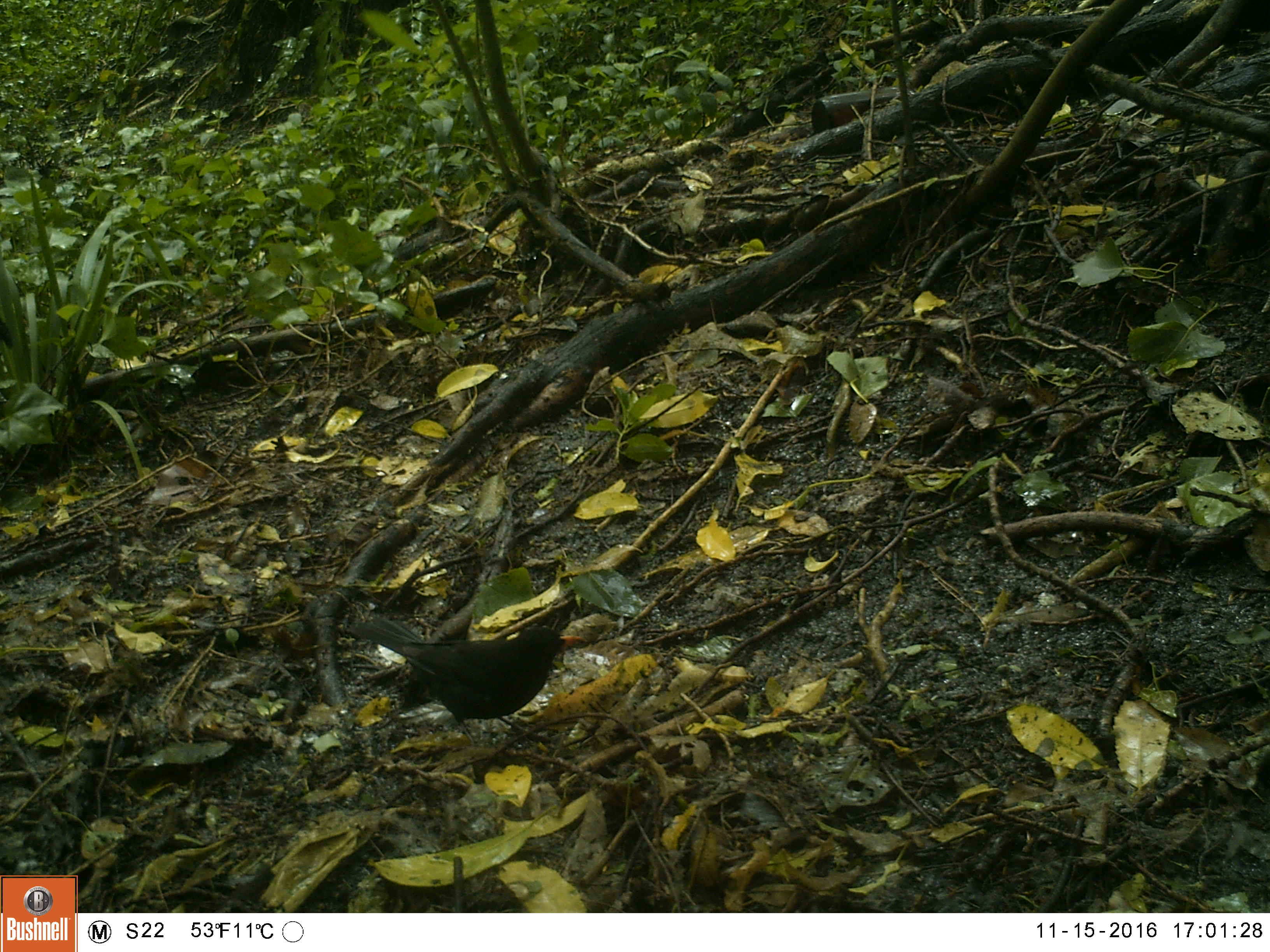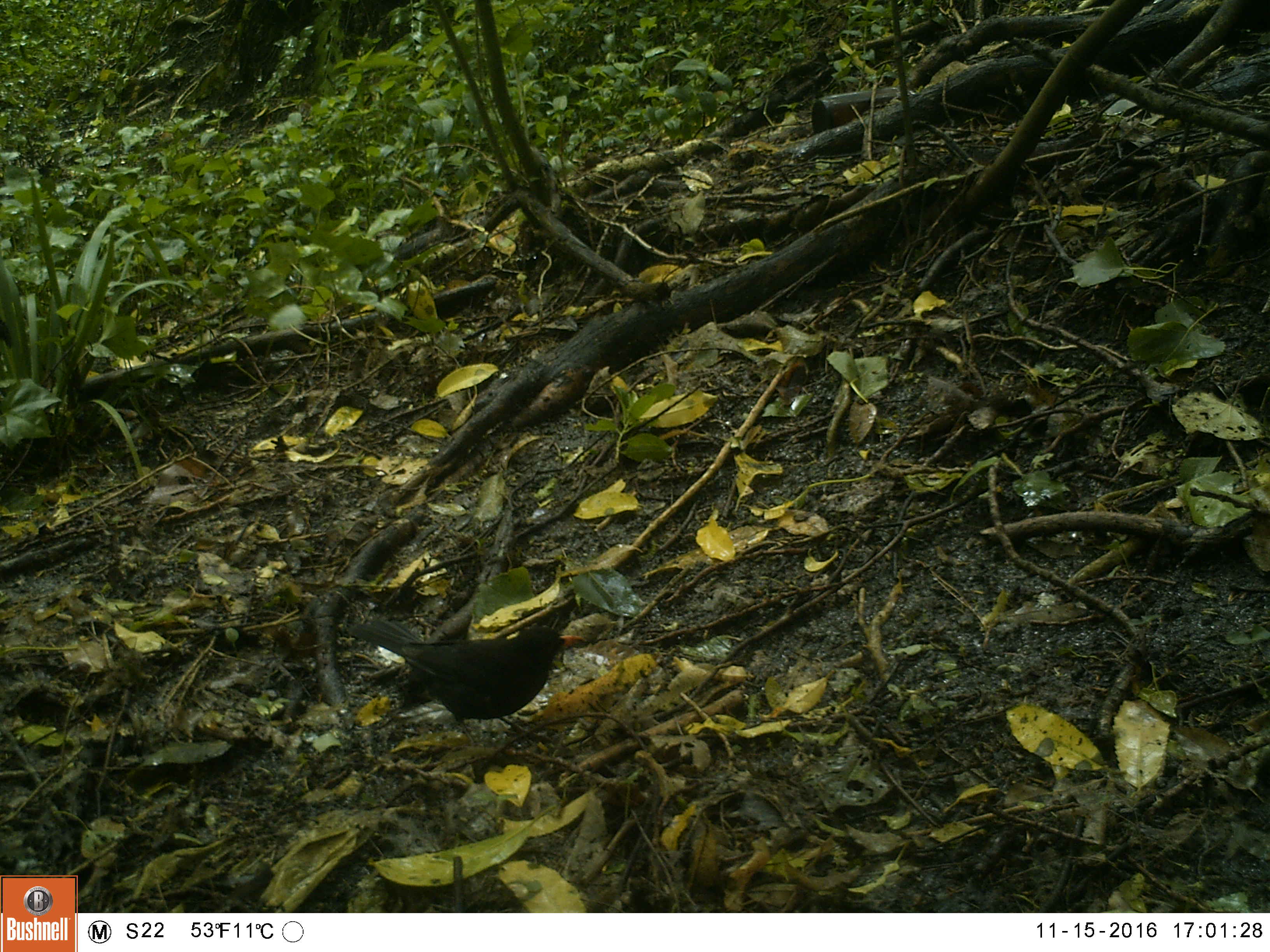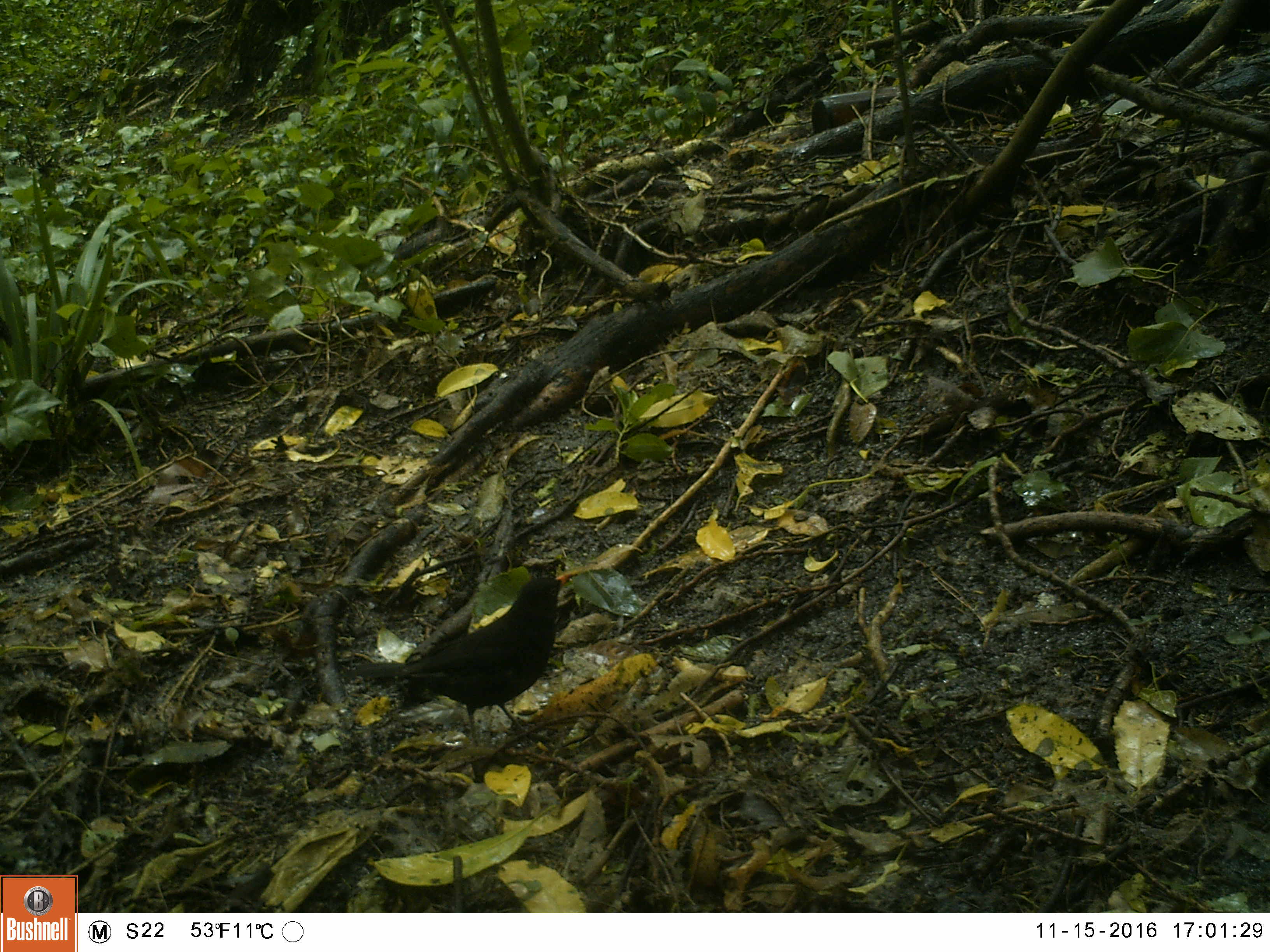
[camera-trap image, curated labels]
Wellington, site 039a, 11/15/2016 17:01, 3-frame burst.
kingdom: Animalia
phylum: Chordata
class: Aves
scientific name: Aves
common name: bird